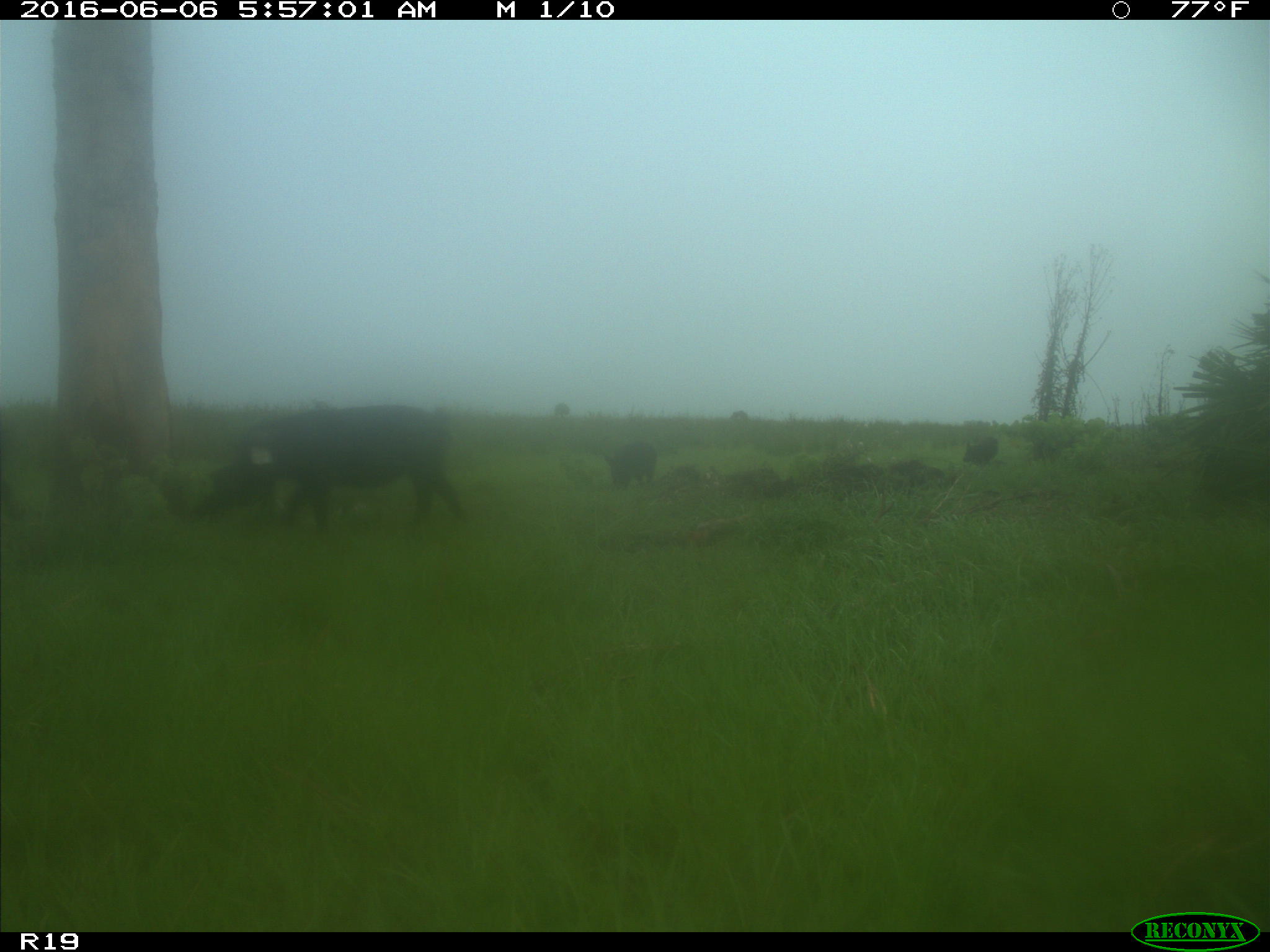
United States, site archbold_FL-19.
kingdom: Animalia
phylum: Chordata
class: Mammalia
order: Artiodactyla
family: Suidae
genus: Sus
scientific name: Sus scrofa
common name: wild boar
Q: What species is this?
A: Sus scrofa (wild boar).